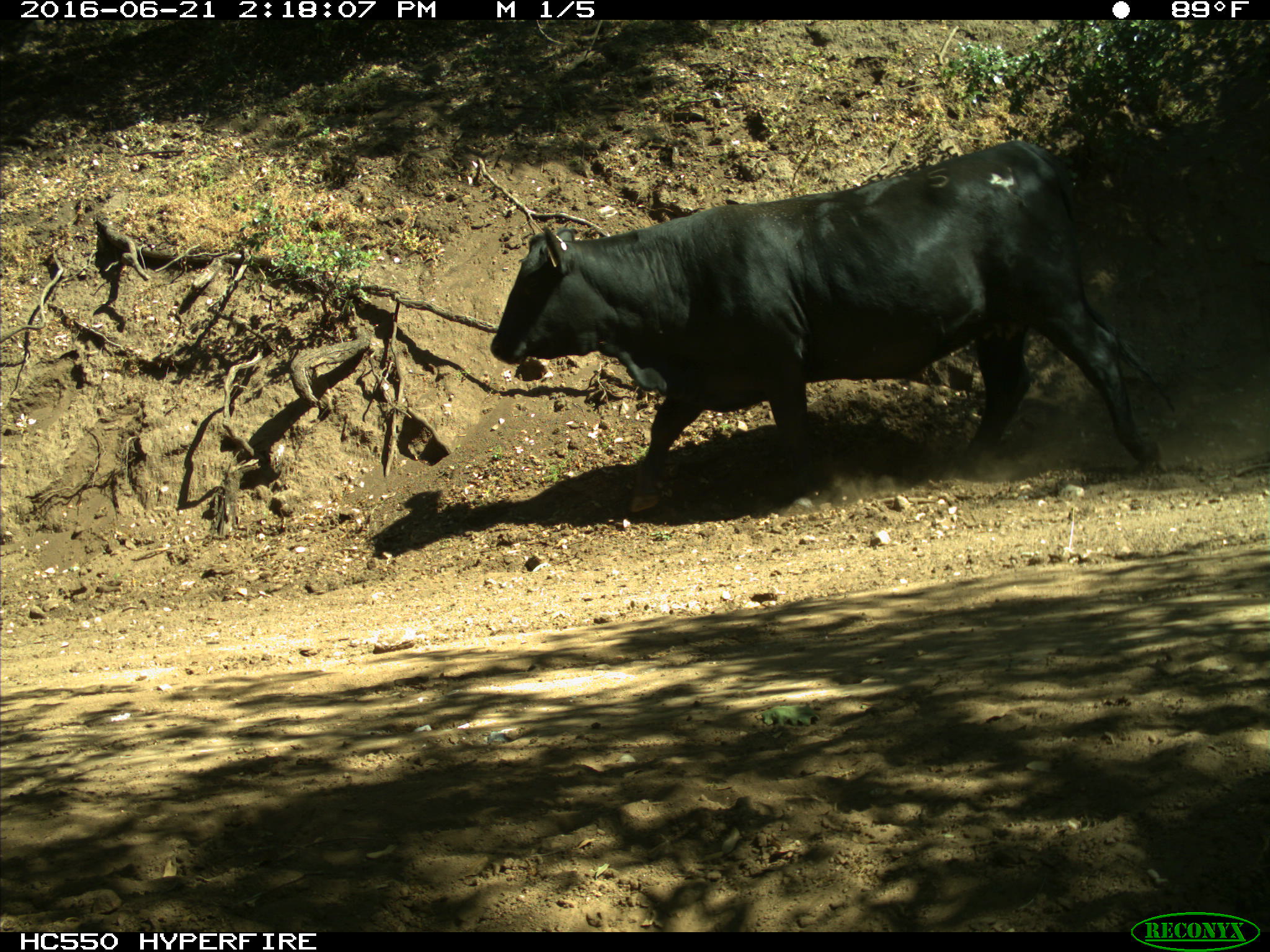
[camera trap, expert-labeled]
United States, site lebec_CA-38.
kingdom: Animalia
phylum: Chordata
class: Mammalia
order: Artiodactyla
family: Bovidae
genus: Bos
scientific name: Bos taurus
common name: domestic cow